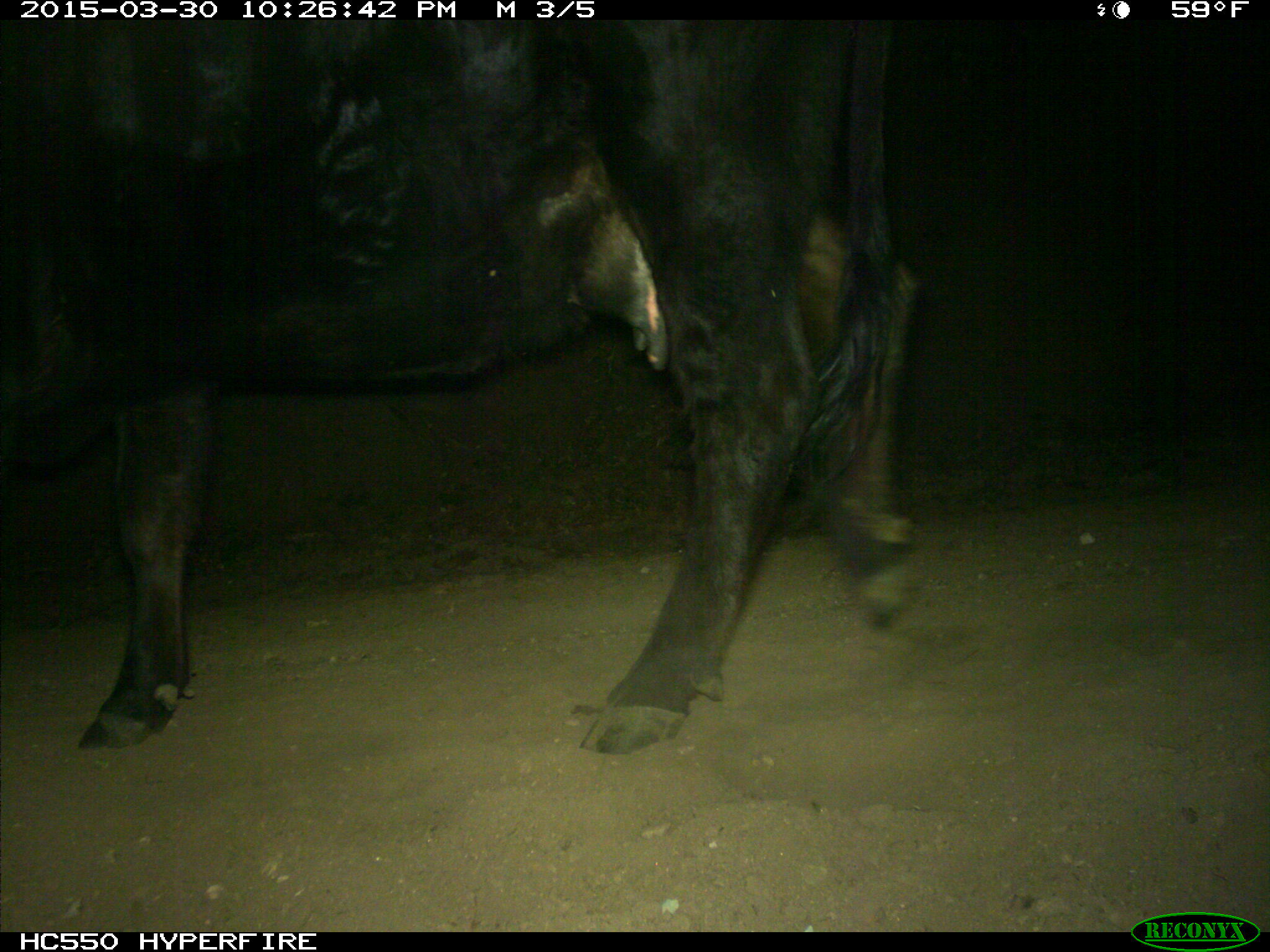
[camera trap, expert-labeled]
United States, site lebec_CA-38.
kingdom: Animalia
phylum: Chordata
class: Mammalia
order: Artiodactyla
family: Bovidae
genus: Bos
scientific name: Bos taurus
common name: domestic cow